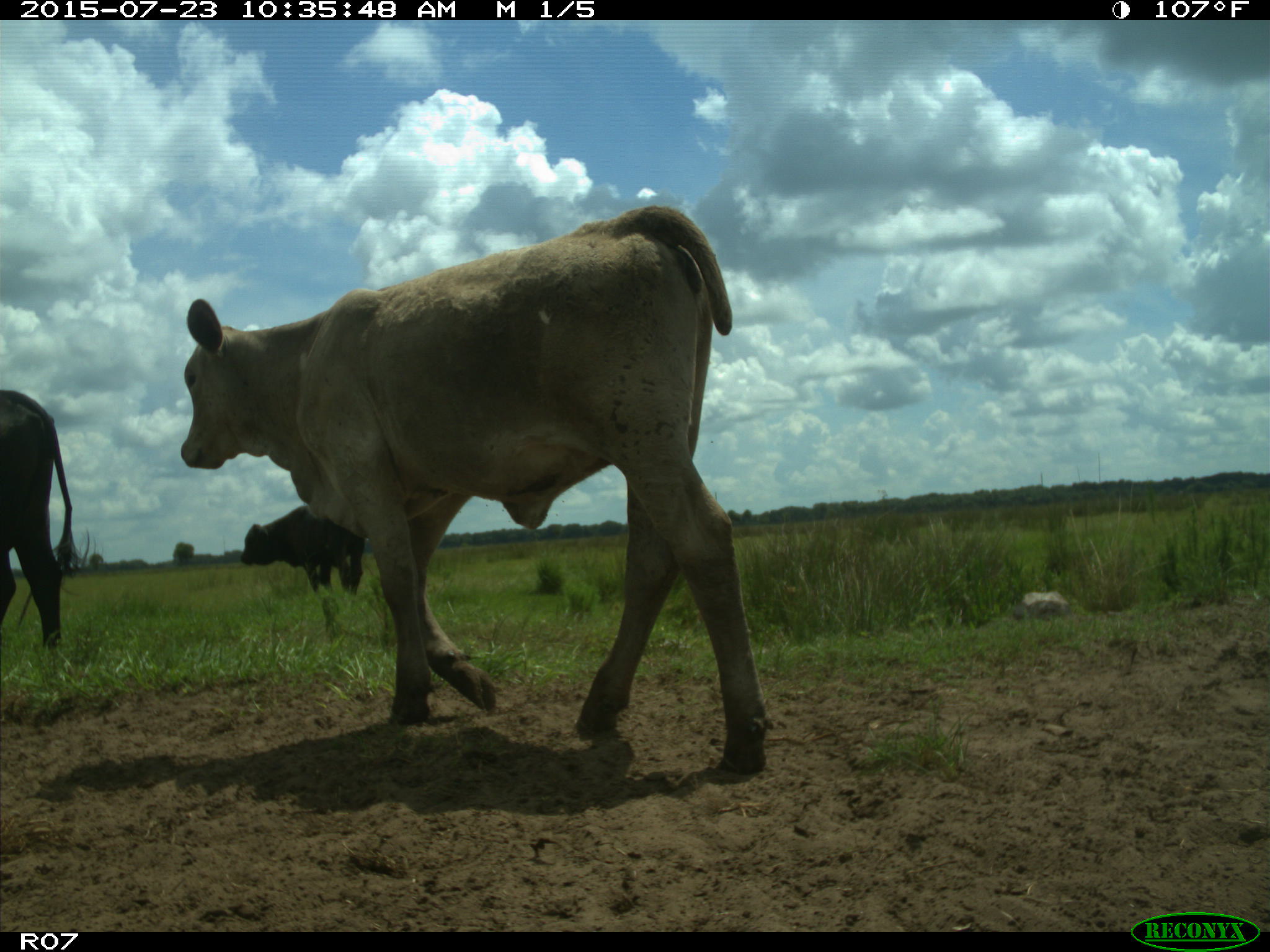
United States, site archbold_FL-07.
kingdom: Animalia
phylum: Chordata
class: Mammalia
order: Artiodactyla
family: Bovidae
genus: Bos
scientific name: Bos taurus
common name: domestic cow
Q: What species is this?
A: Bos taurus (domestic cow).